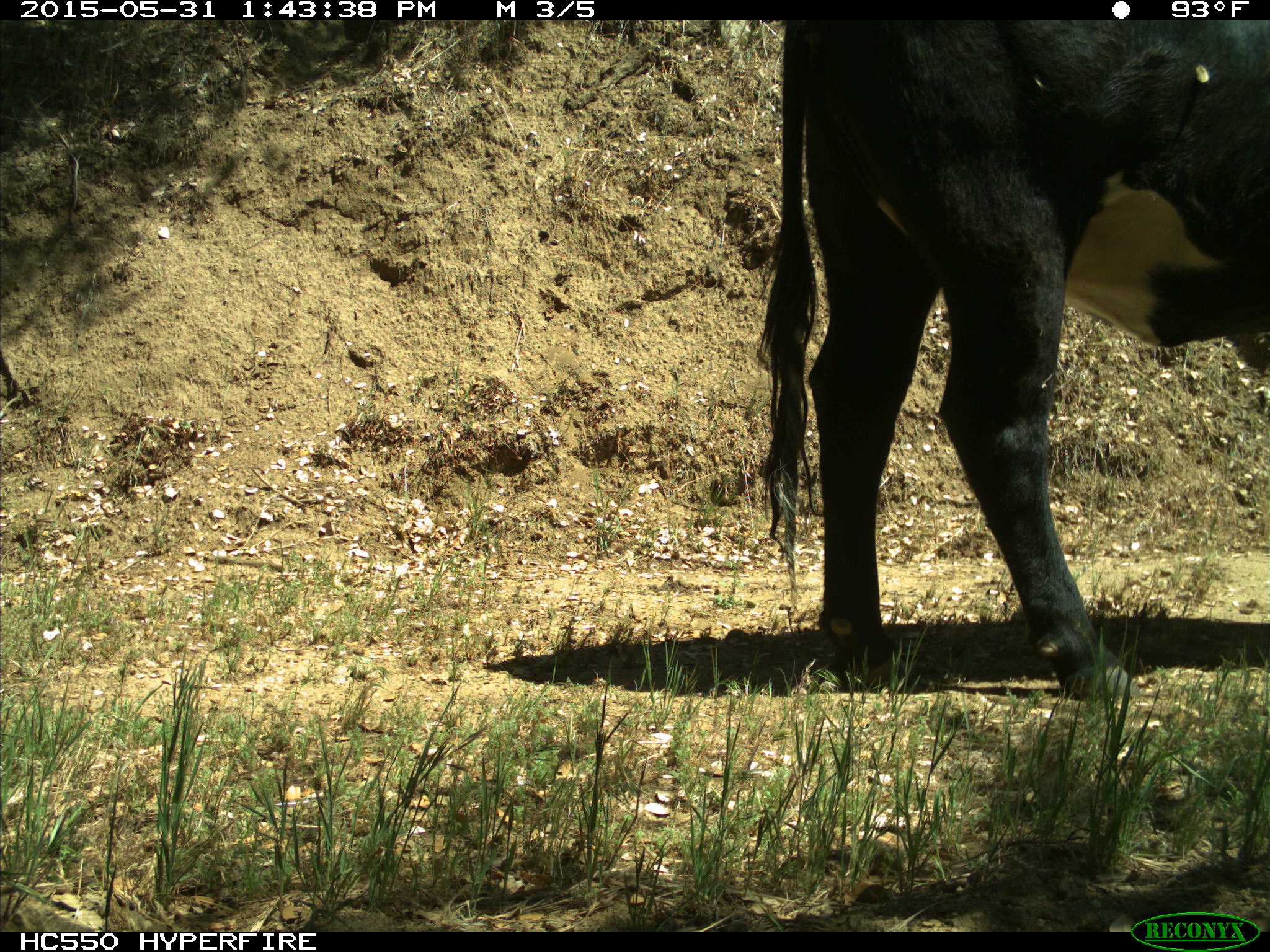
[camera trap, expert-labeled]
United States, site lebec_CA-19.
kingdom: Animalia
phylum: Chordata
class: Mammalia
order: Artiodactyla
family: Bovidae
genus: Bos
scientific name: Bos taurus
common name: domestic cow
Bos taurus (domestic cow).